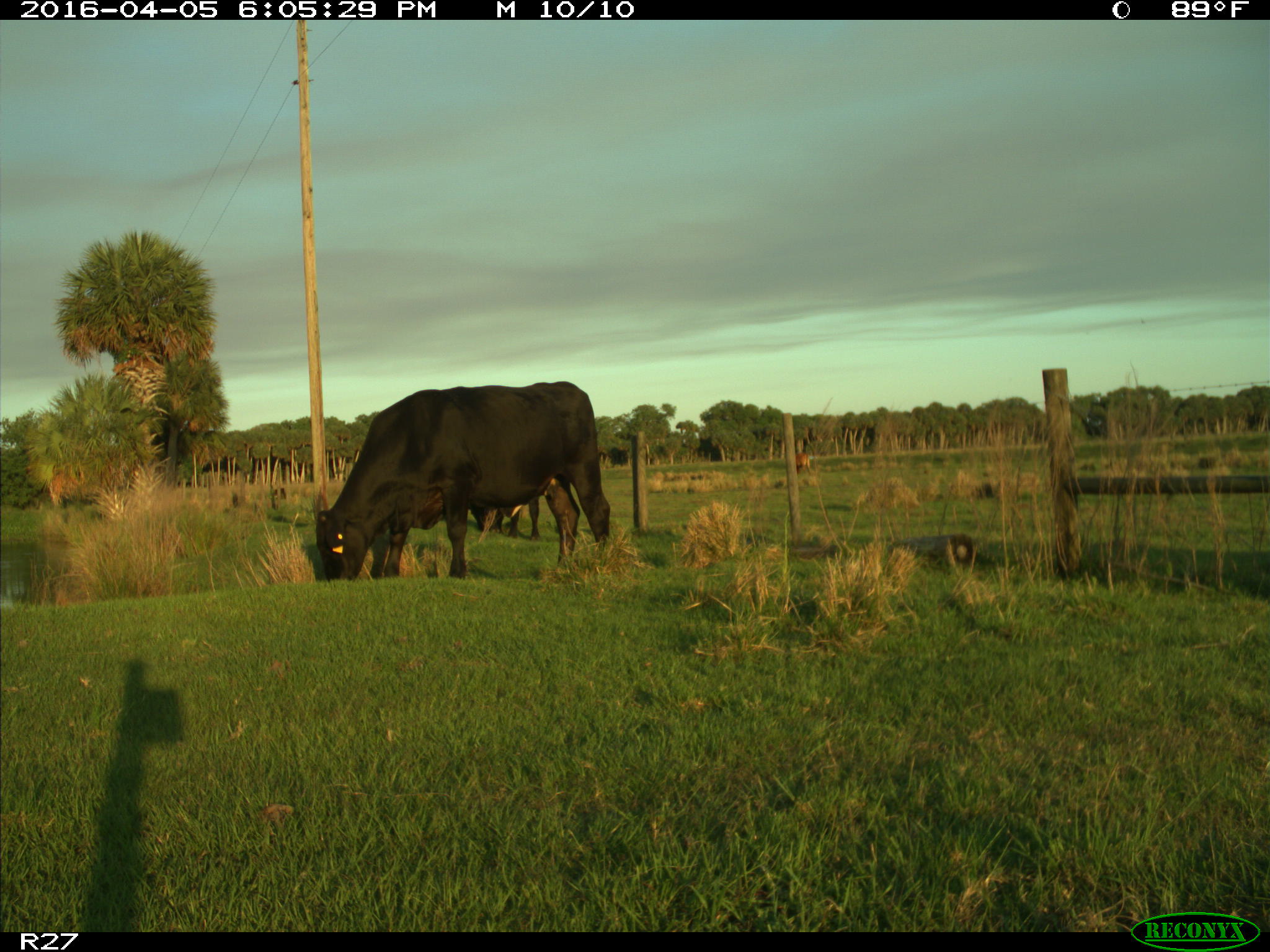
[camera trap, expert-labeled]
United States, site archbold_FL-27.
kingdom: Animalia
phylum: Chordata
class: Mammalia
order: Artiodactyla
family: Bovidae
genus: Bos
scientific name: Bos taurus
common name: domestic cow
Bos taurus (domestic cow).